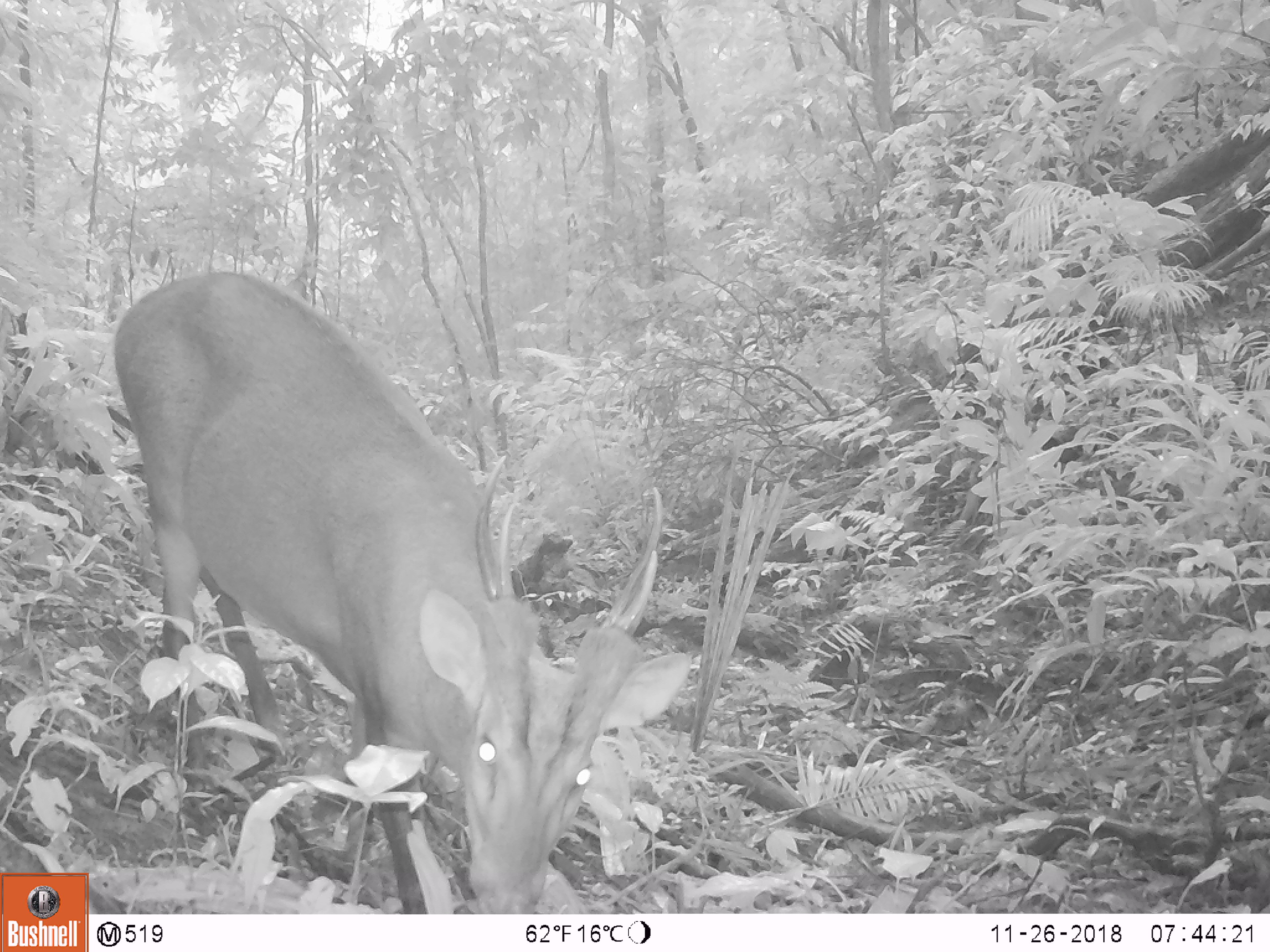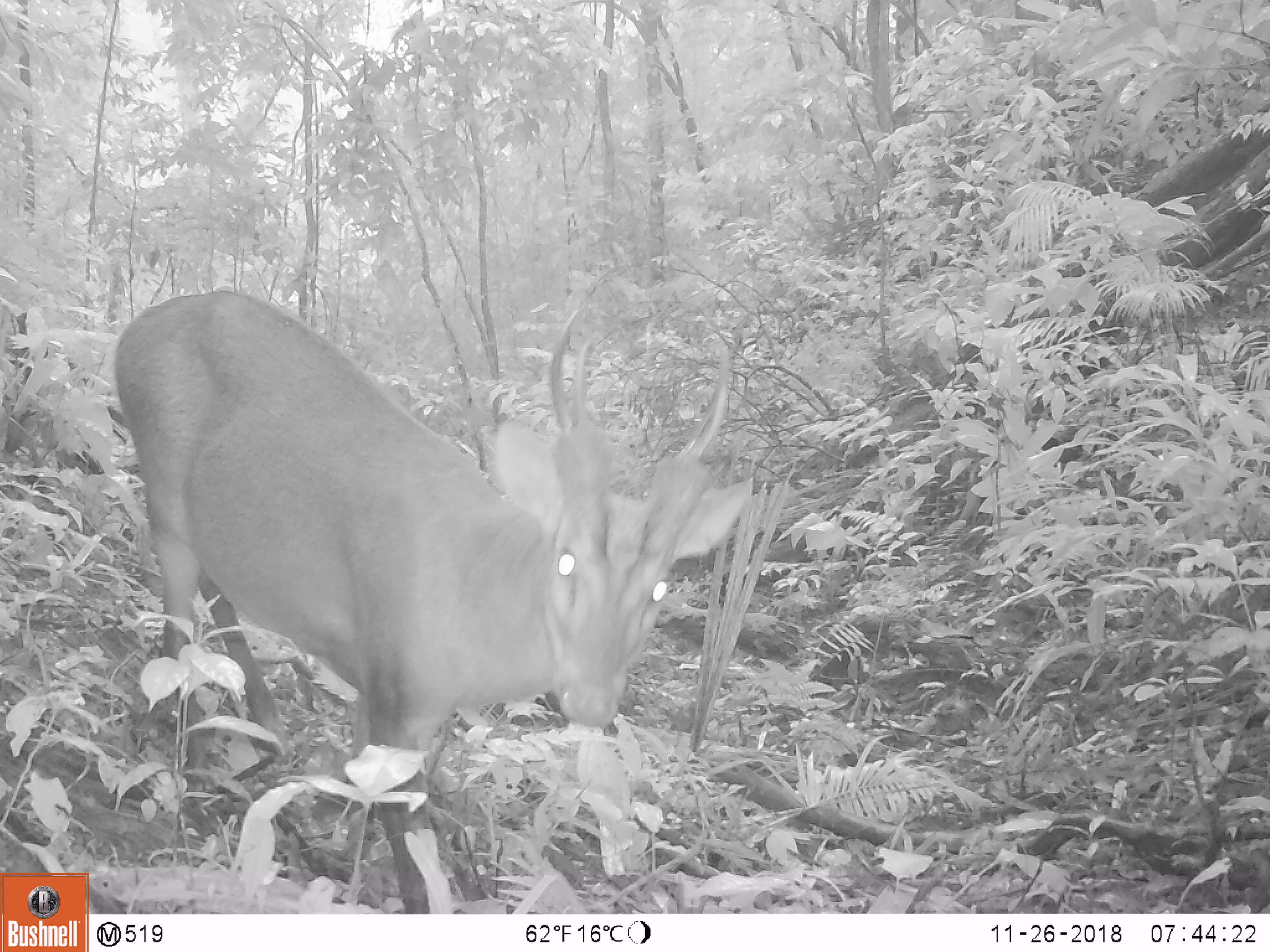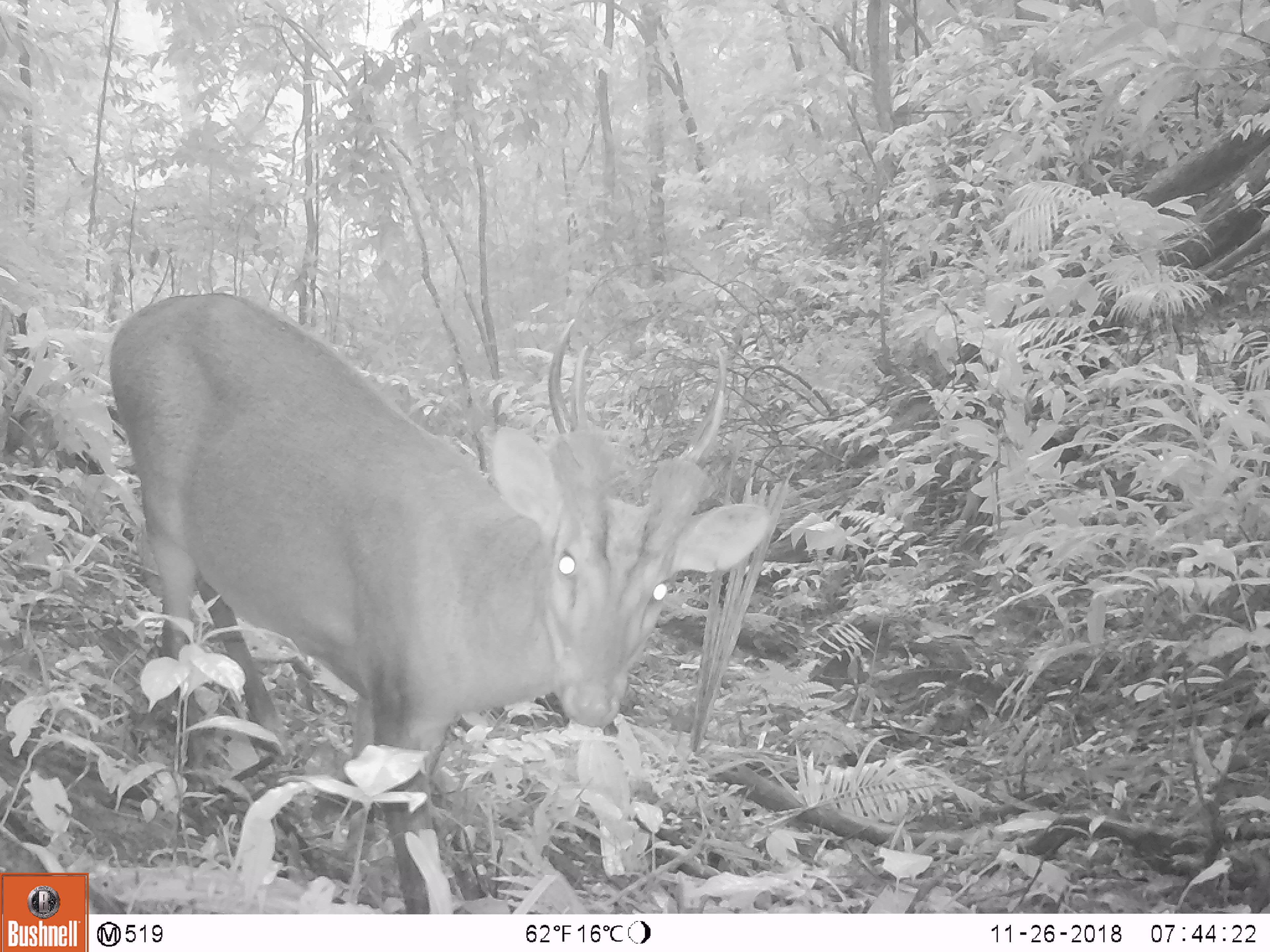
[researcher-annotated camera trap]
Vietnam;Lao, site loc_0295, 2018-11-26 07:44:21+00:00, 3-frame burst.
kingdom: Animalia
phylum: Chordata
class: Mammalia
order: Artiodactyla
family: Cervidae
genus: Muntiacus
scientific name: Muntiacus vuquangensis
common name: large-antlered muntjac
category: large antlered muntjac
Large antlered muntjac (large-antlered muntjac) (Muntiacus vuquangensis). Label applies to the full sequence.